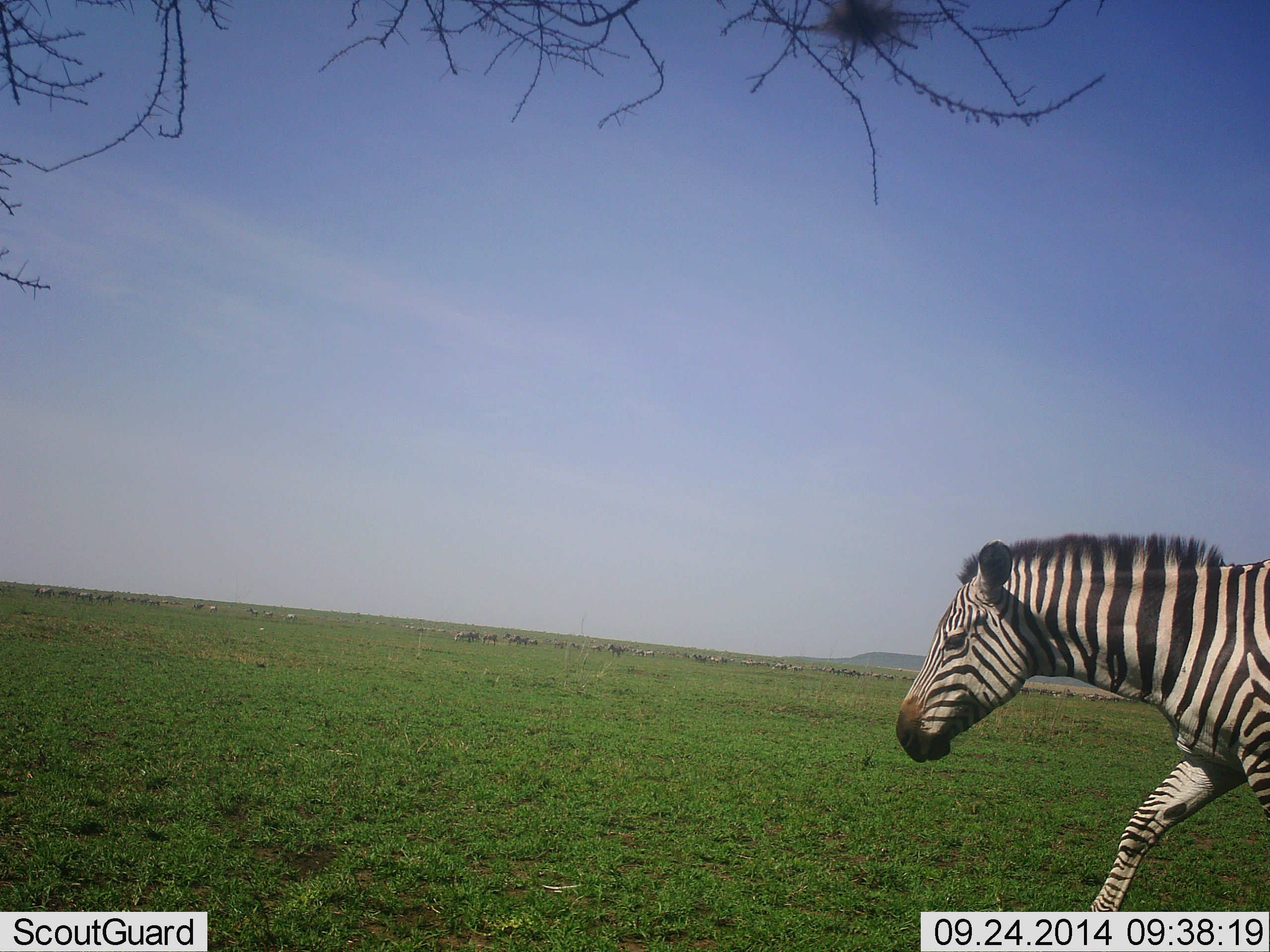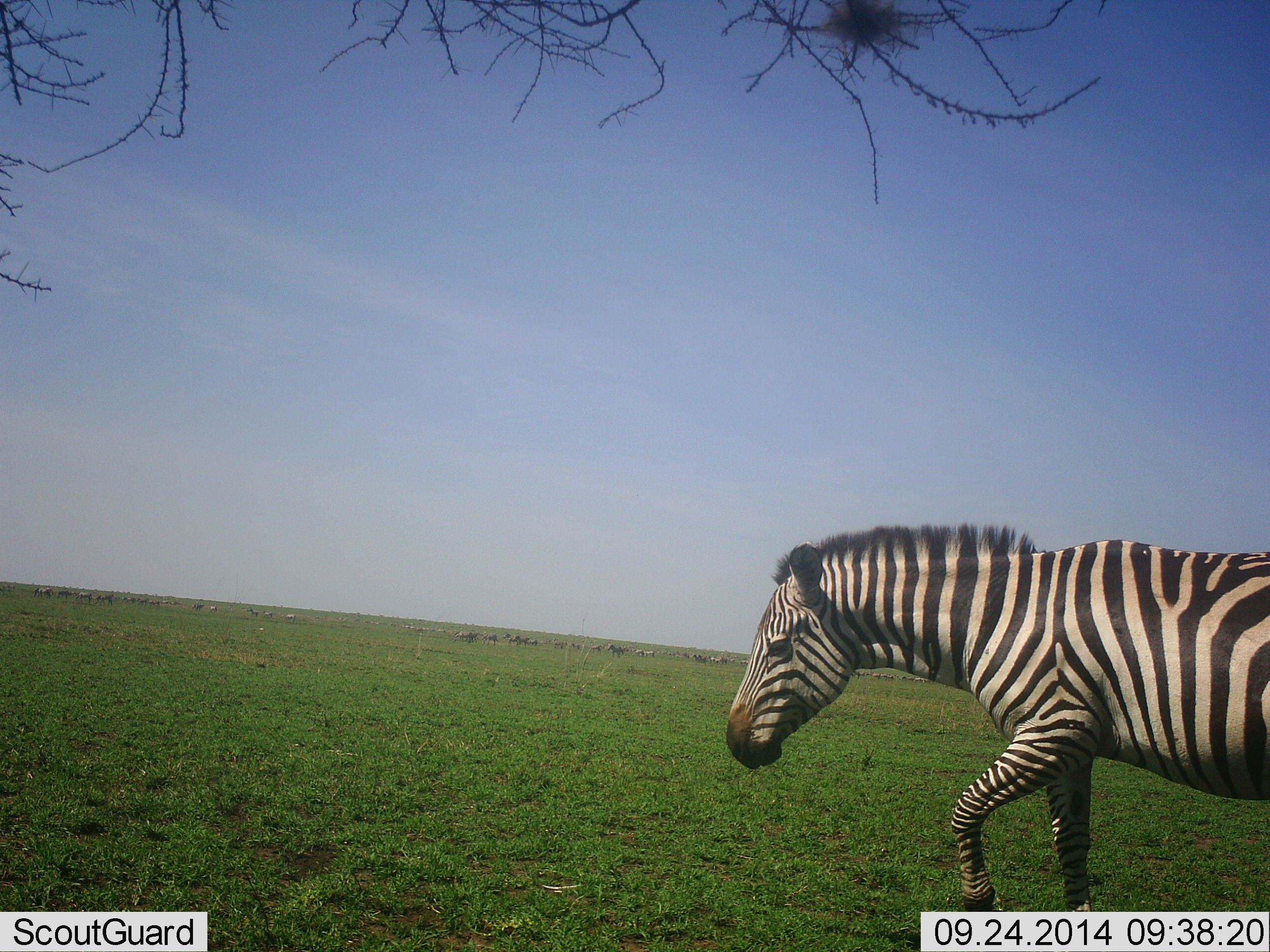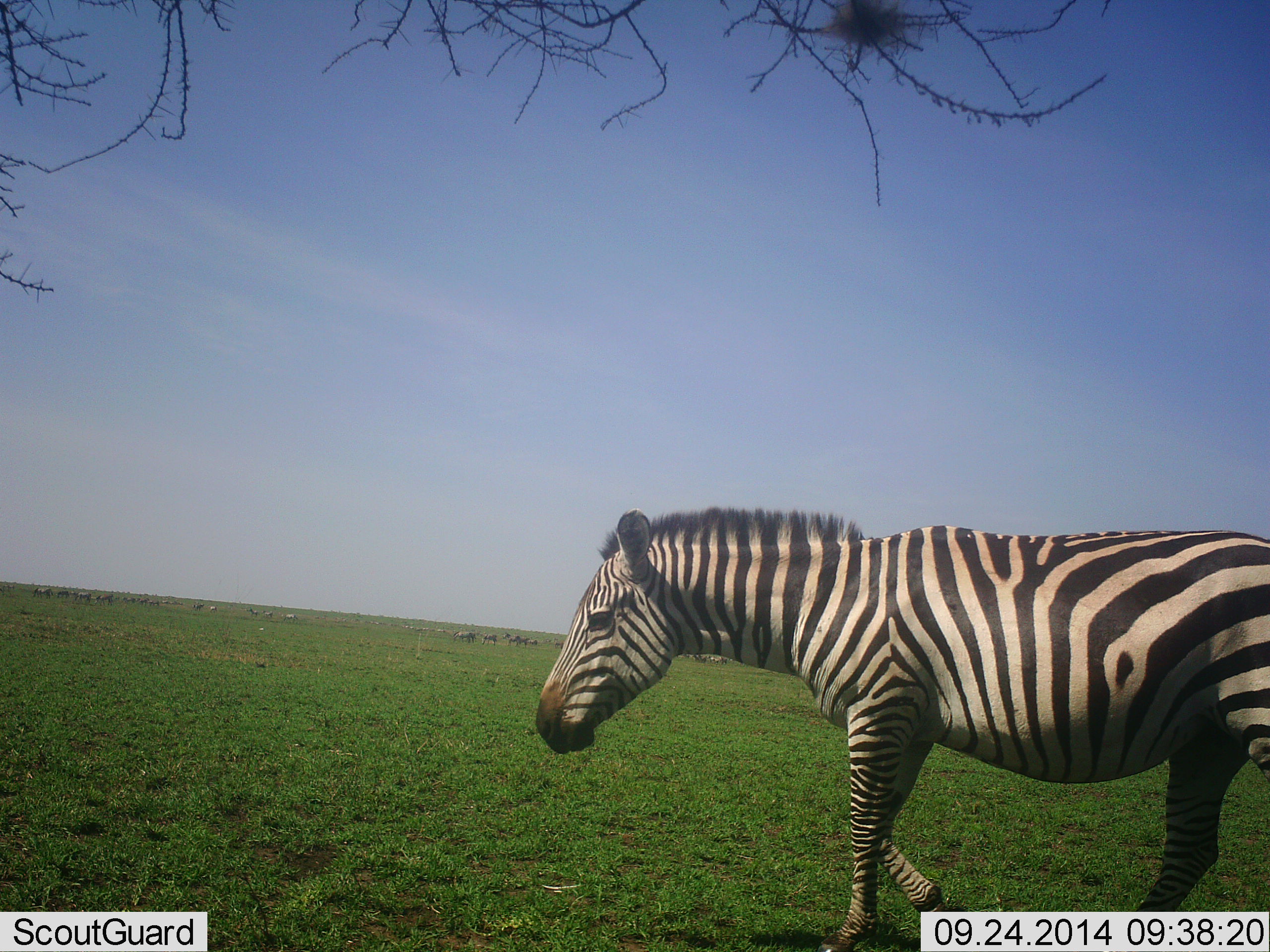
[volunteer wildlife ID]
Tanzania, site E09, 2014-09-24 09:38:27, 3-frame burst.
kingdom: Animalia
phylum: Chordata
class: Mammalia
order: Perissodactyla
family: Equidae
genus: Equus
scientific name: Equus quagga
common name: plains zebra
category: zebra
Zebra (plains zebra) (Equus quagga), count 1. Behavior (volunteer vote fractions): standing 20%, resting 0%, moving 100%, interacting 0%. Young present (vote fraction): 0%. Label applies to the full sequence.